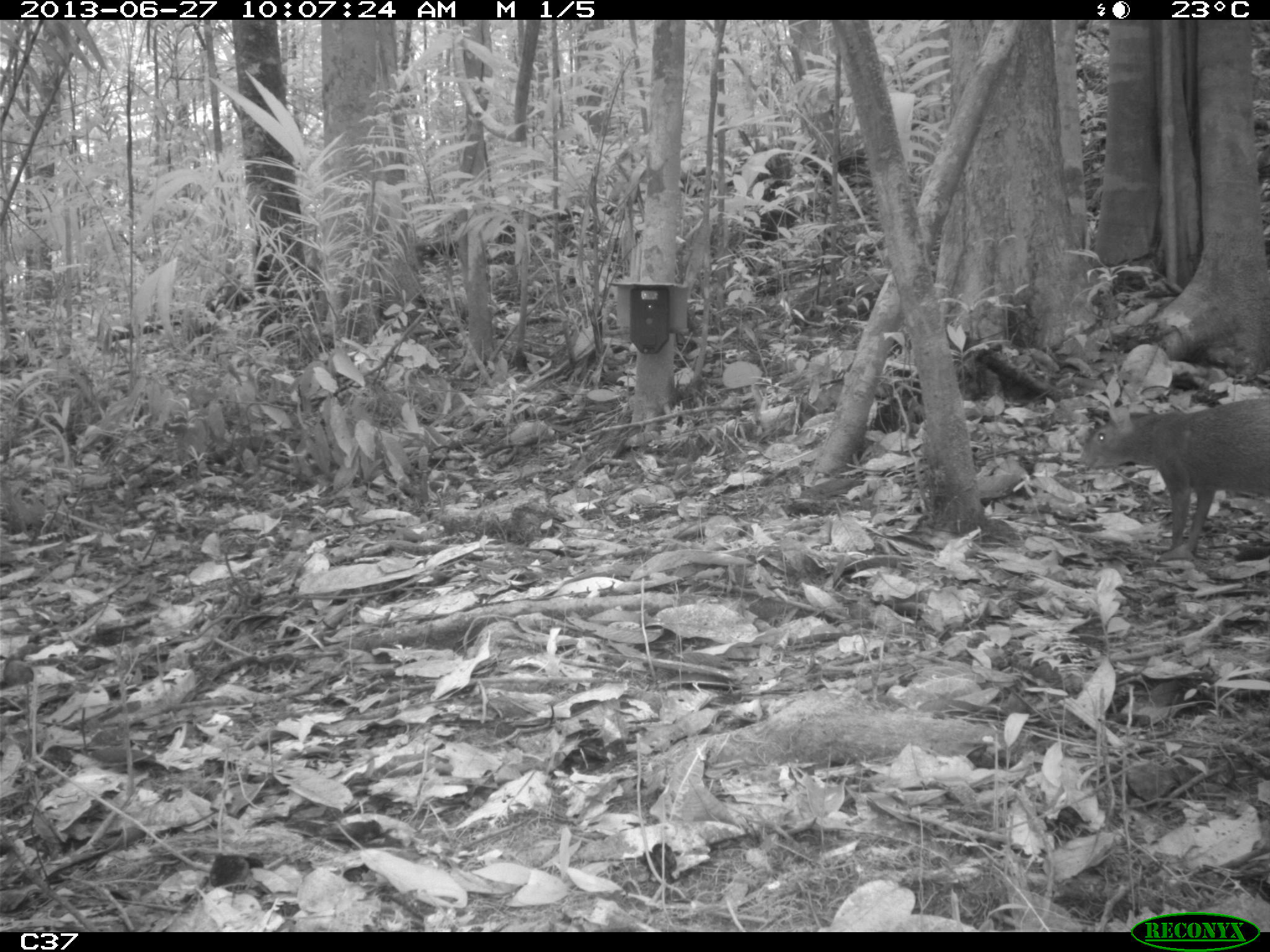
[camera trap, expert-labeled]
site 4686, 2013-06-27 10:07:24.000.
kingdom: Animalia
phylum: Chordata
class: Mammalia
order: Rodentia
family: Dasyproctidae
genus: Dasyprocta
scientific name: Dasyprocta leporina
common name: red-rumped agouti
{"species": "Dasyprocta leporina (red-rumped agouti)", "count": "2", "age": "adult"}